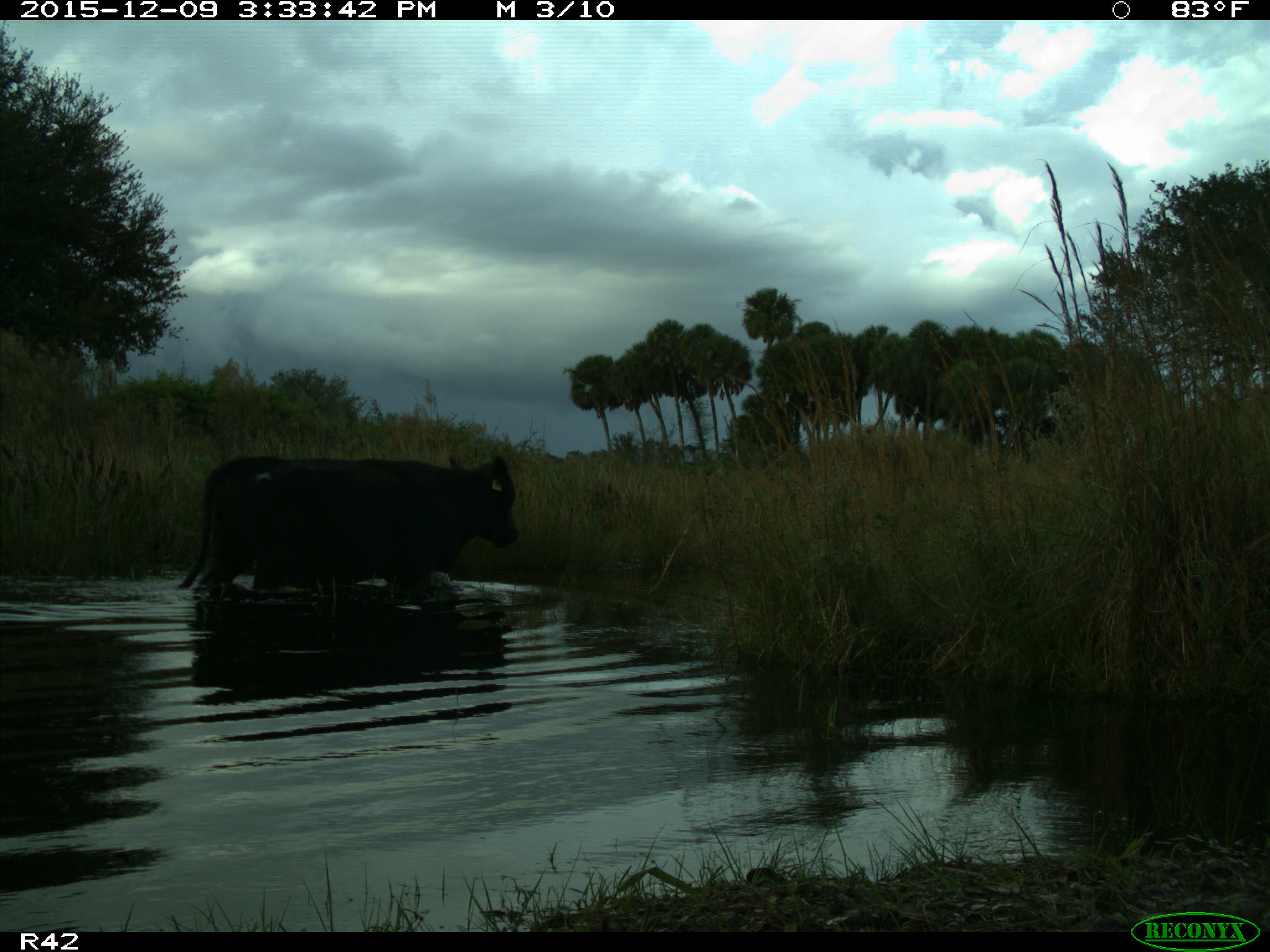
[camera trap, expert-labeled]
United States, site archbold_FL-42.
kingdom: Animalia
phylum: Chordata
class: Mammalia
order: Artiodactyla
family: Bovidae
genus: Bos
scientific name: Bos taurus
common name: domestic cow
Bos taurus (domestic cow).